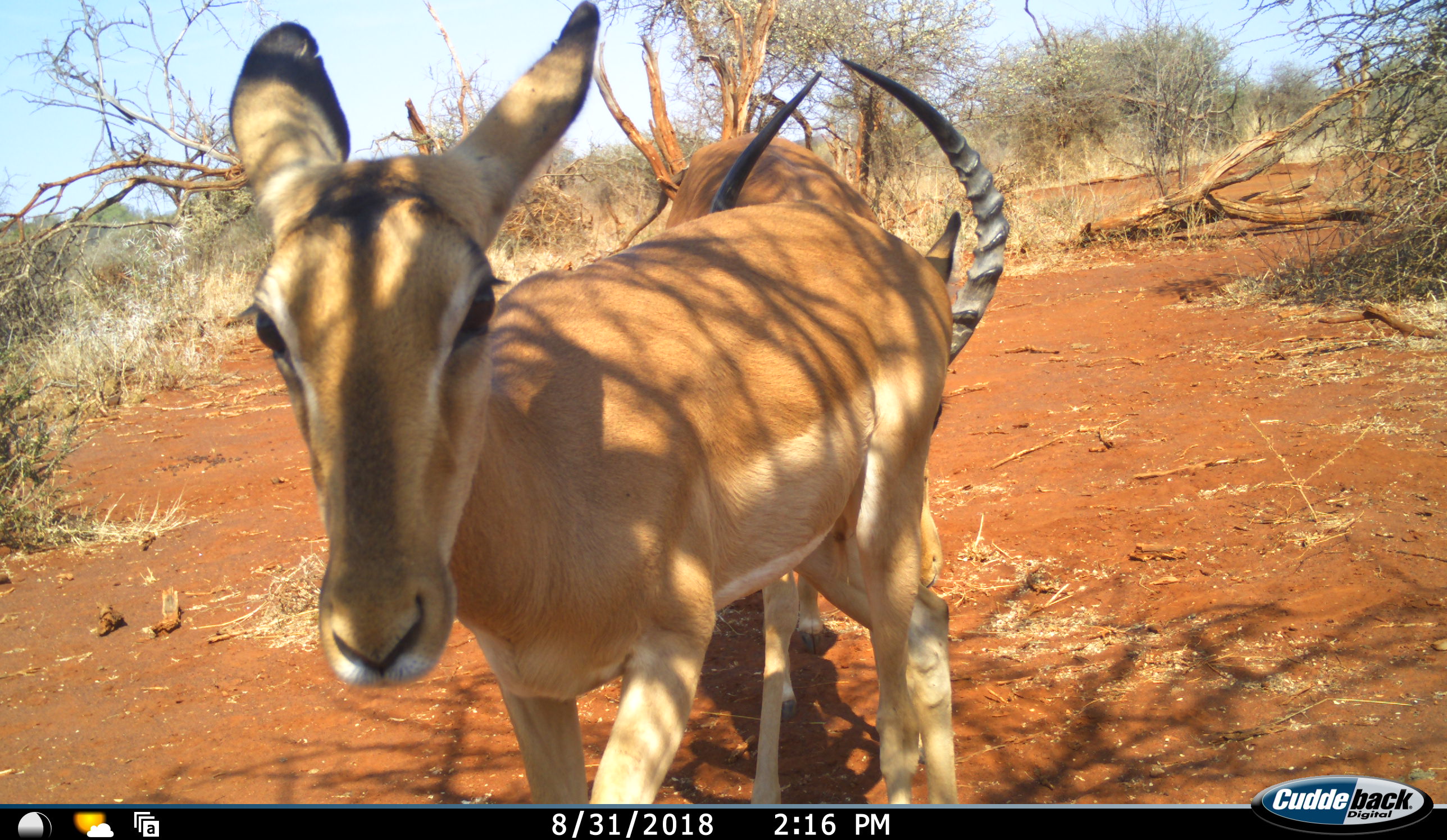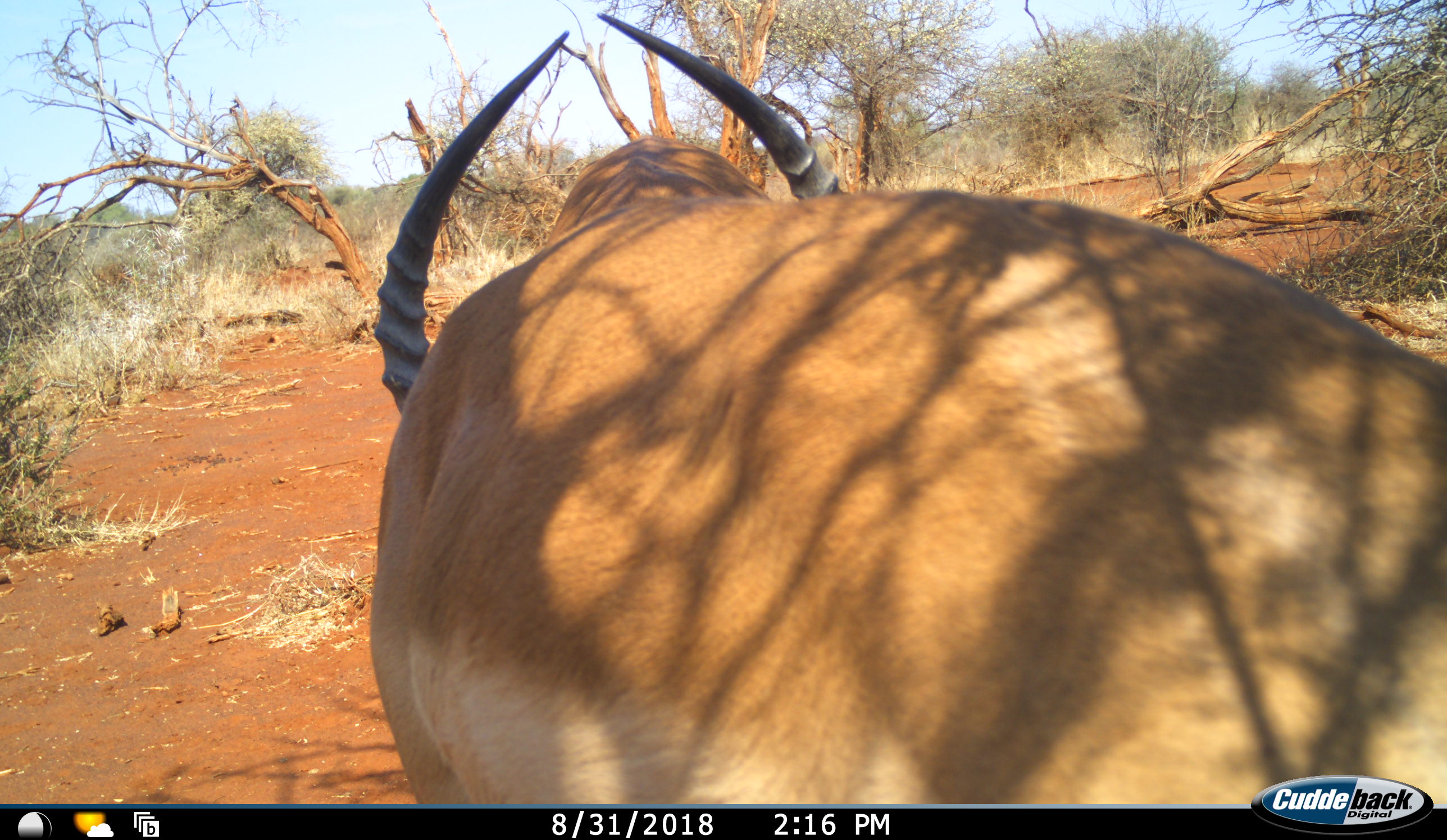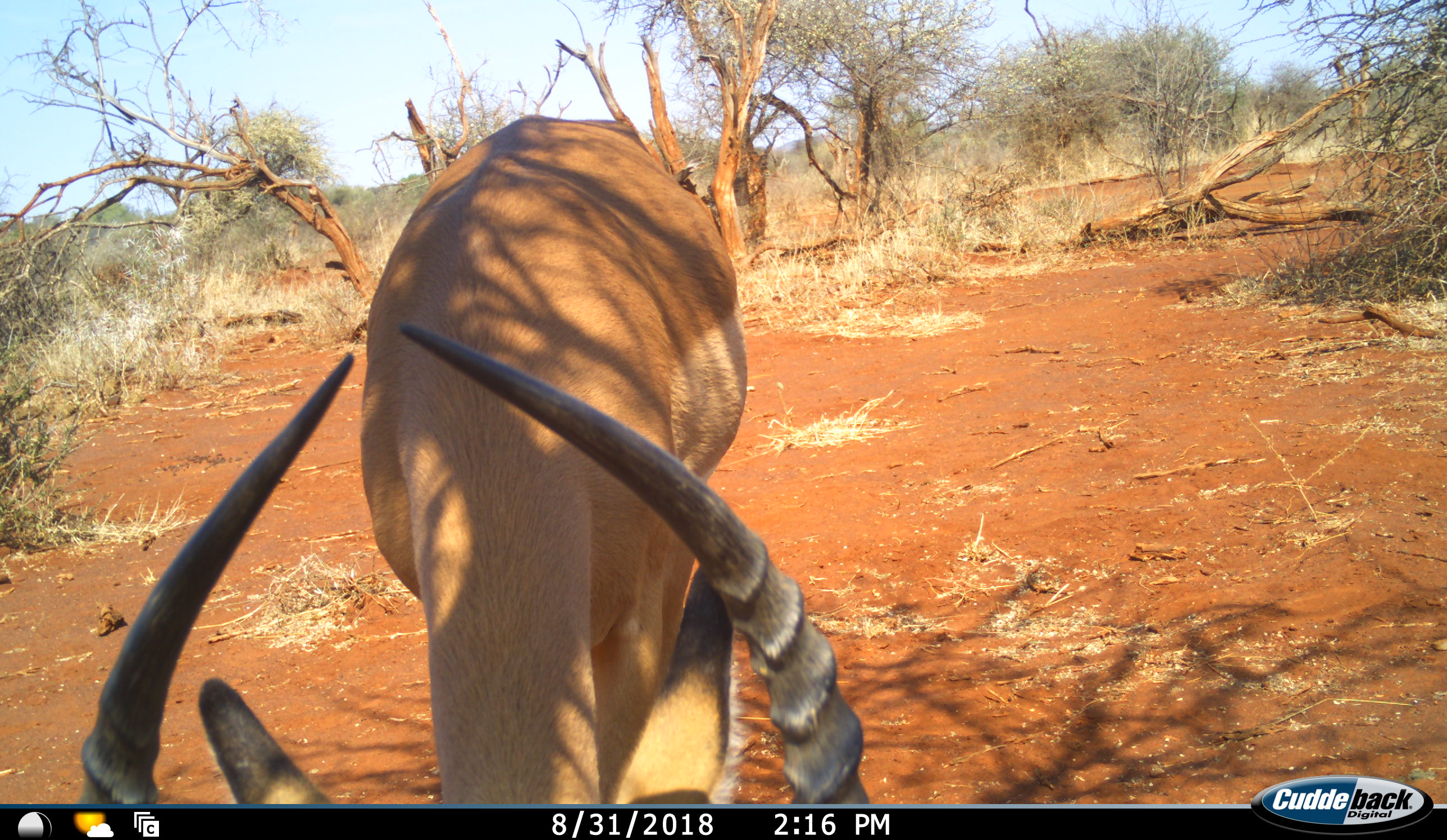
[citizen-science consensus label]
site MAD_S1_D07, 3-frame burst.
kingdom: Animalia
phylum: Chordata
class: Mammalia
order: Artiodactyla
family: Bovidae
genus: Aepyceros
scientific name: Aepyceros melampus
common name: impala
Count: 2.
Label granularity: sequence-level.